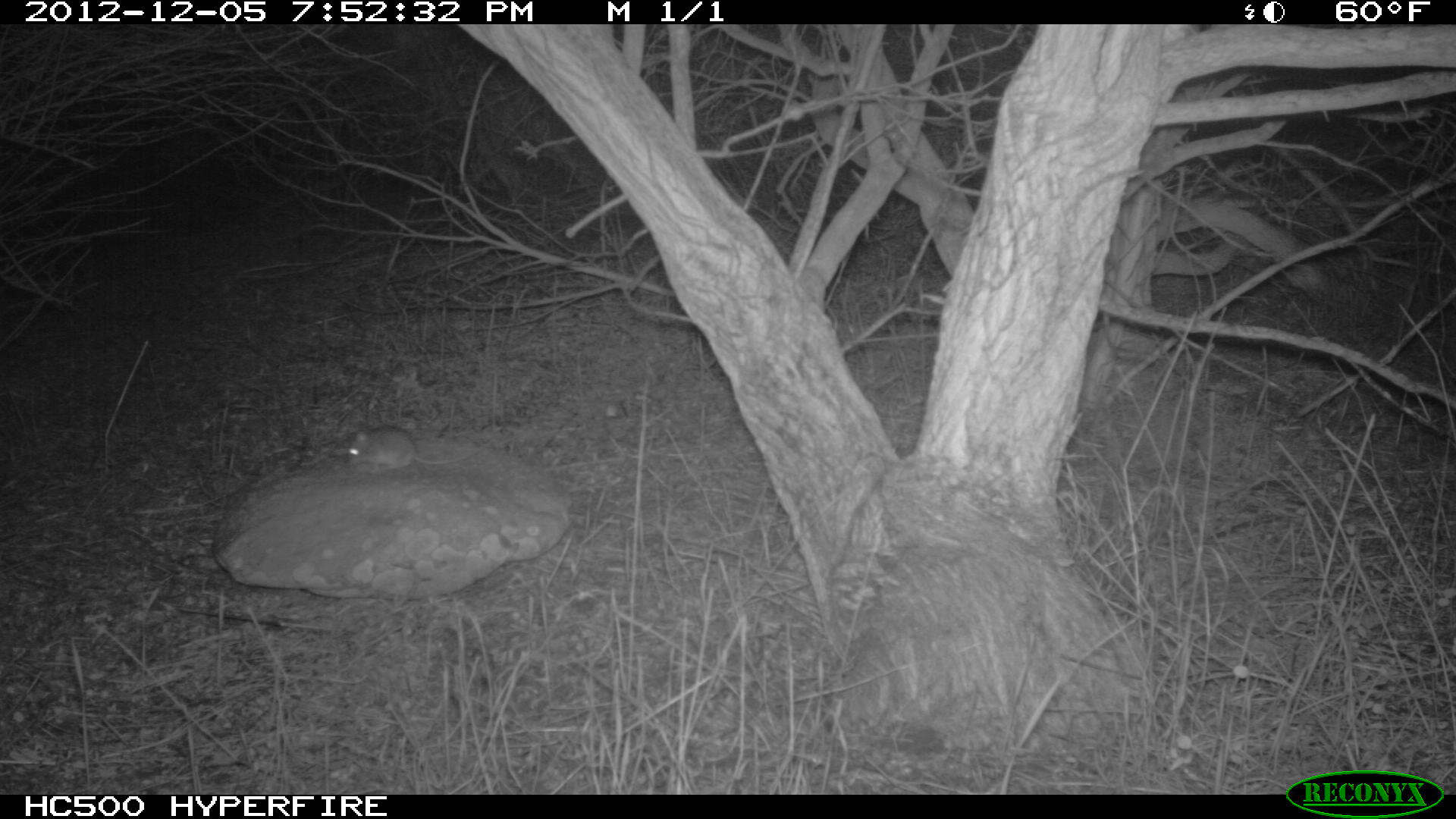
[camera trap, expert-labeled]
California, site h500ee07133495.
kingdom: Animalia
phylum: Chordata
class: Mammalia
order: Rodentia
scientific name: Rodentia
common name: rodent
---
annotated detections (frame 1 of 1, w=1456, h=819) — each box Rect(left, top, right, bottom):
rodent: Rect(347, 424, 491, 474)